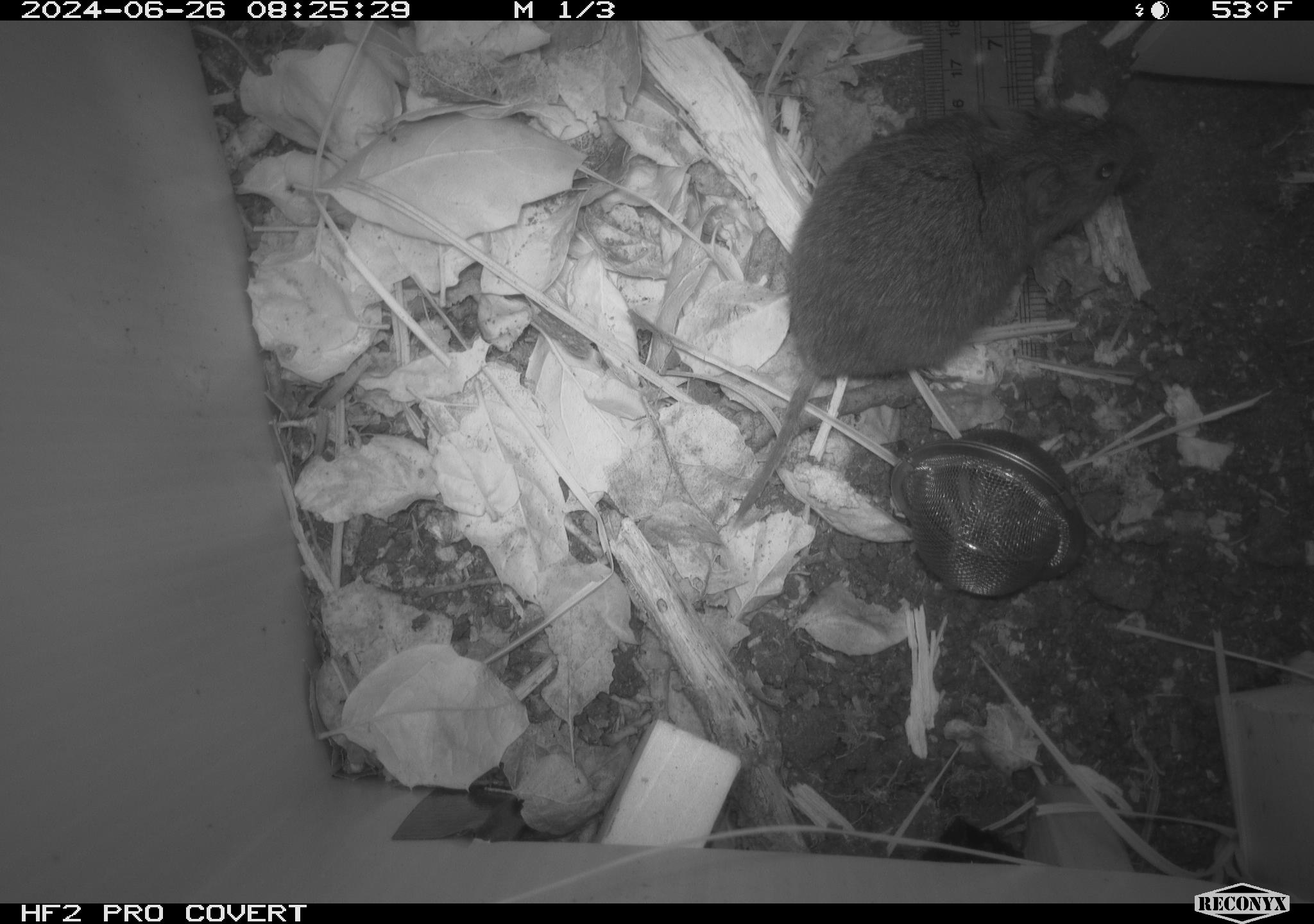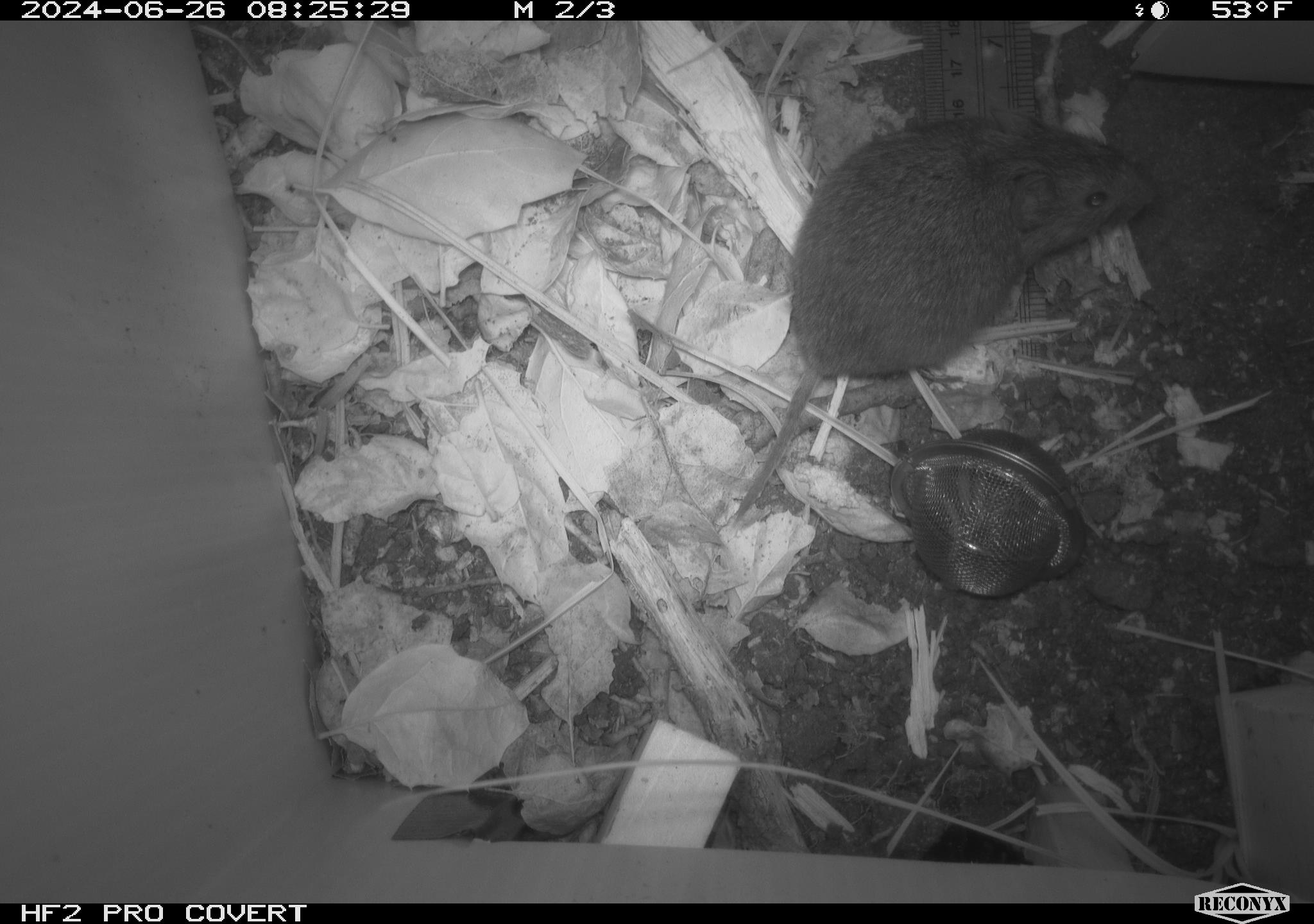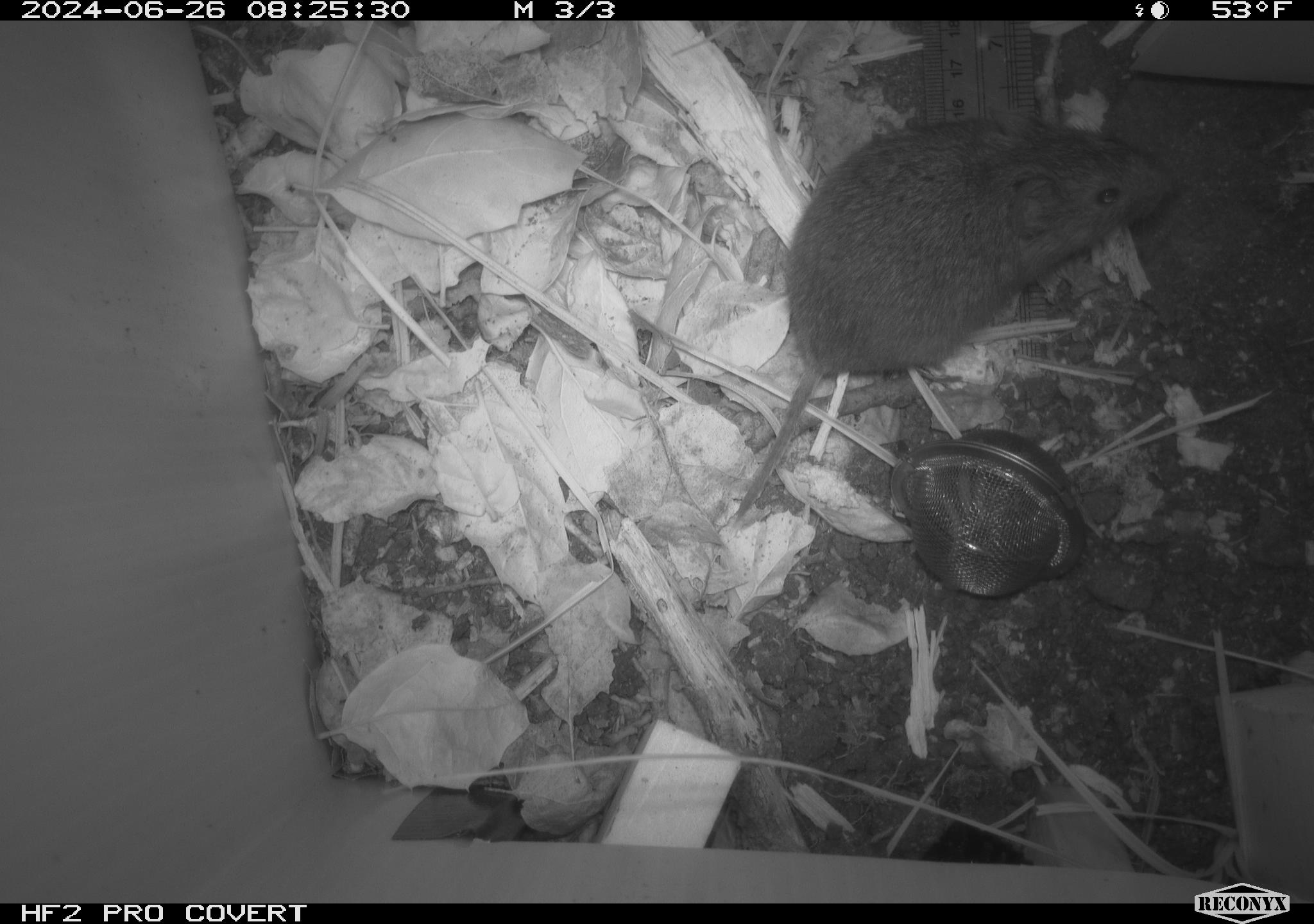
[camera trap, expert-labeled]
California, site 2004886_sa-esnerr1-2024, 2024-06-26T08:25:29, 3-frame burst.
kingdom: Animalia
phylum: Chordata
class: Mammalia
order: Rodentia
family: Cricetidae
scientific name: Cricetidae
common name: hamsters, voles, lemmings, and allies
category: cricetidae family